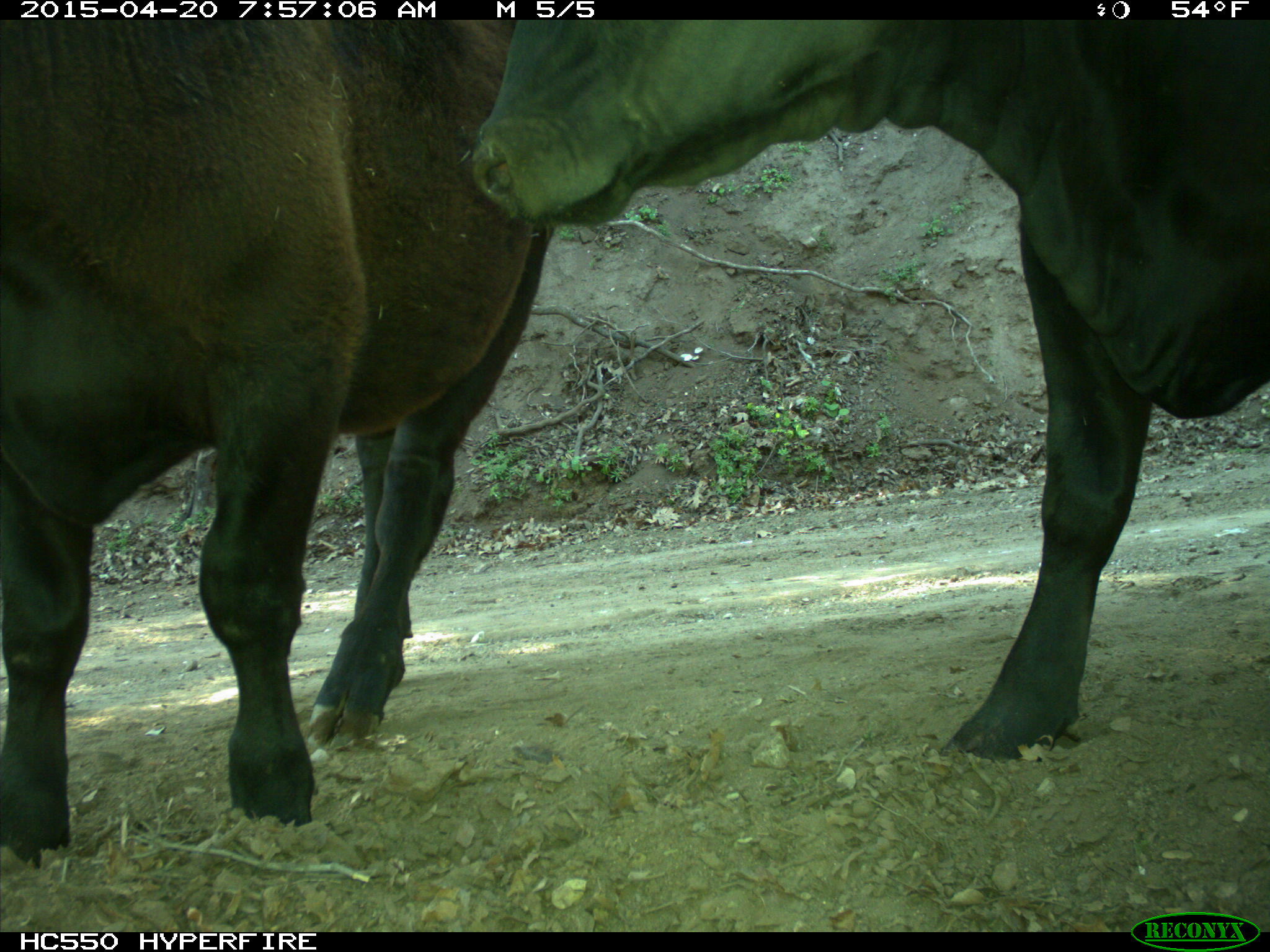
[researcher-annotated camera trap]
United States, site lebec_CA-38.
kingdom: Animalia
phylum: Chordata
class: Mammalia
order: Artiodactyla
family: Bovidae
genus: Bos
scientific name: Bos taurus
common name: domestic cow